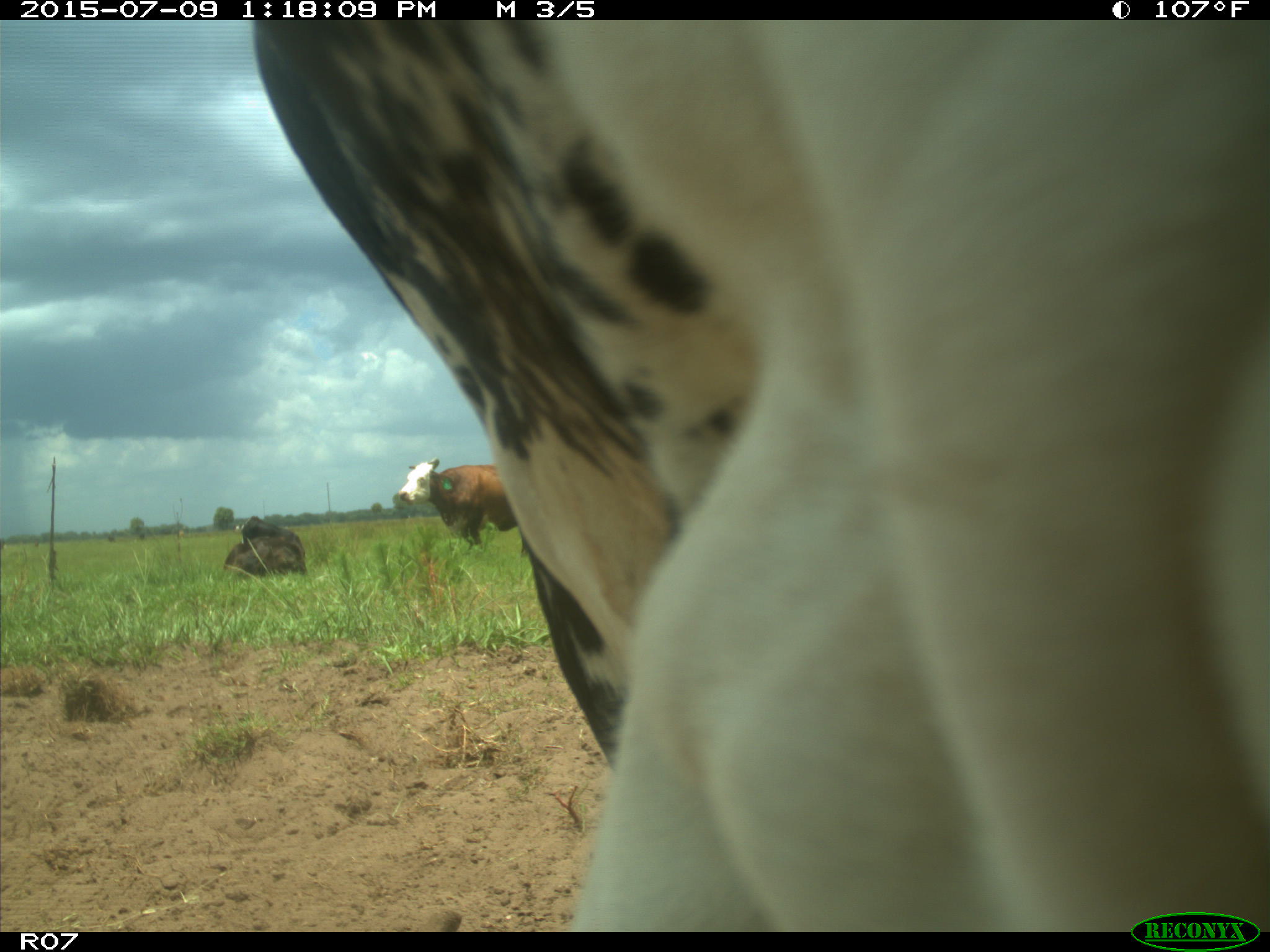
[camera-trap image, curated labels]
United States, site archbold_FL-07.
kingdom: Animalia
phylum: Chordata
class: Mammalia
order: Artiodactyla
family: Bovidae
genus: Bos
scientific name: Bos taurus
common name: domestic cow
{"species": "Bos taurus (domestic cow)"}